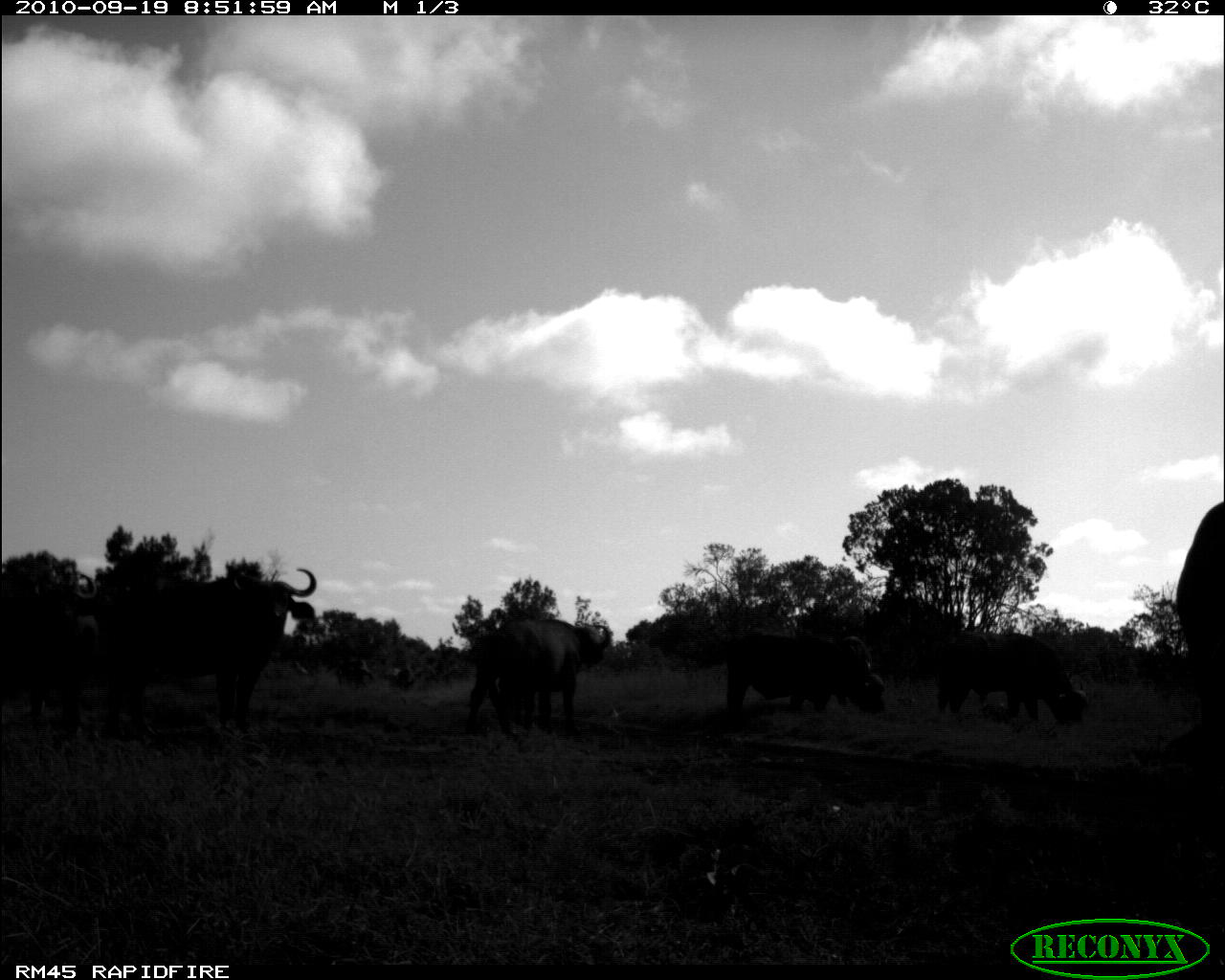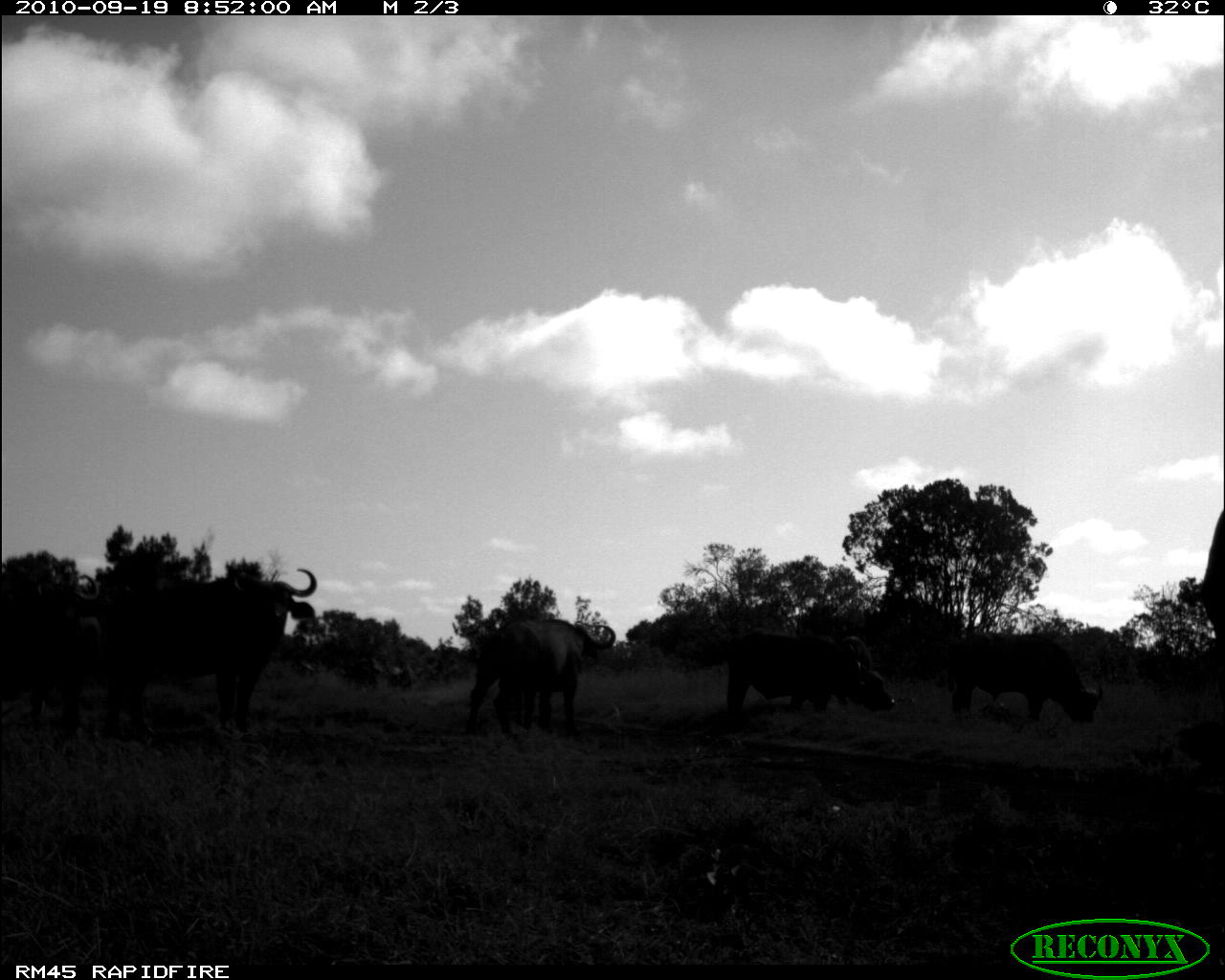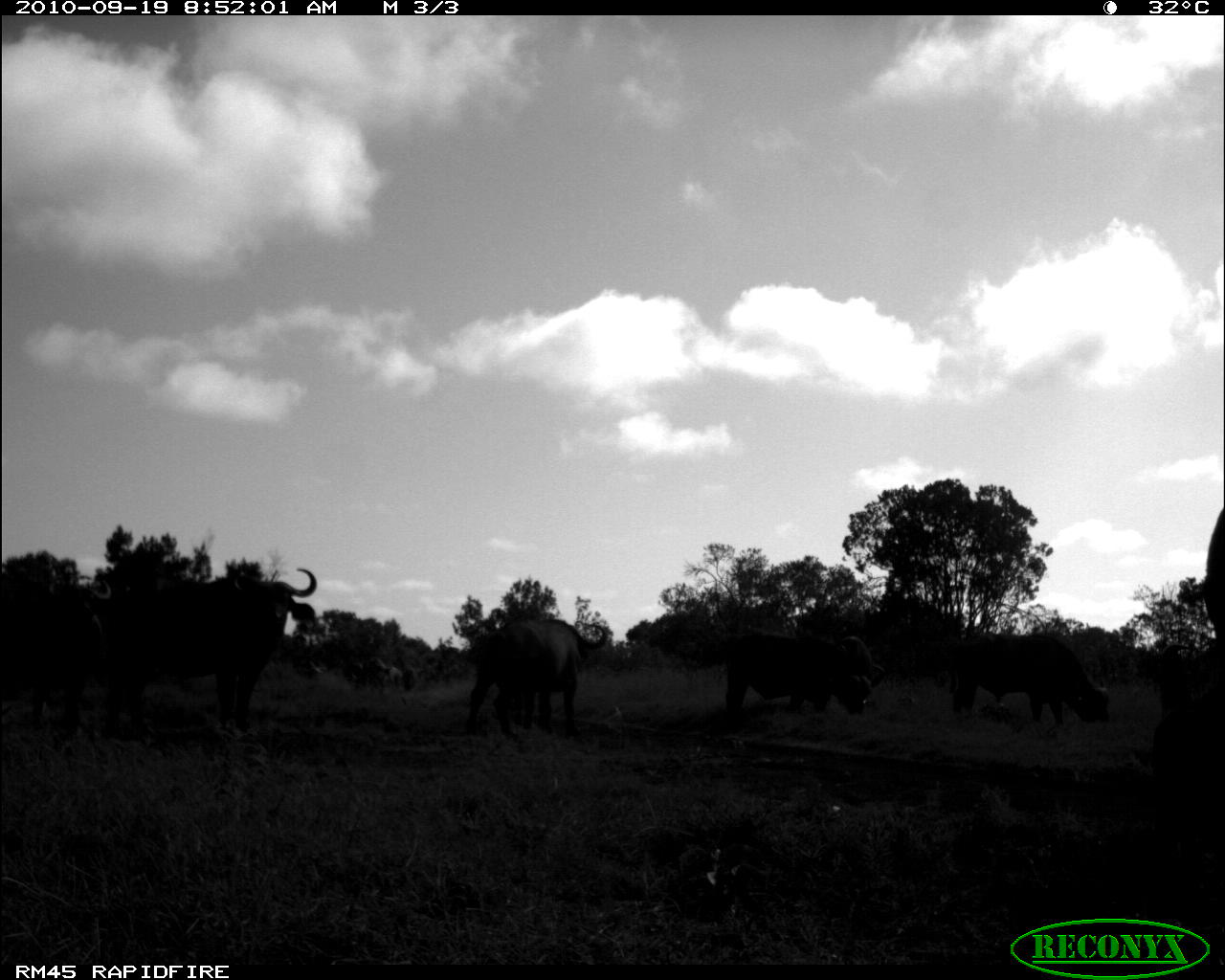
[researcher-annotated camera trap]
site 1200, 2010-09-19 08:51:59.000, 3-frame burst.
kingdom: Animalia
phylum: Chordata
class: Mammalia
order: Artiodactyla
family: Bovidae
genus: Syncerus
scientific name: Syncerus caffer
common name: african buffalo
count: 8